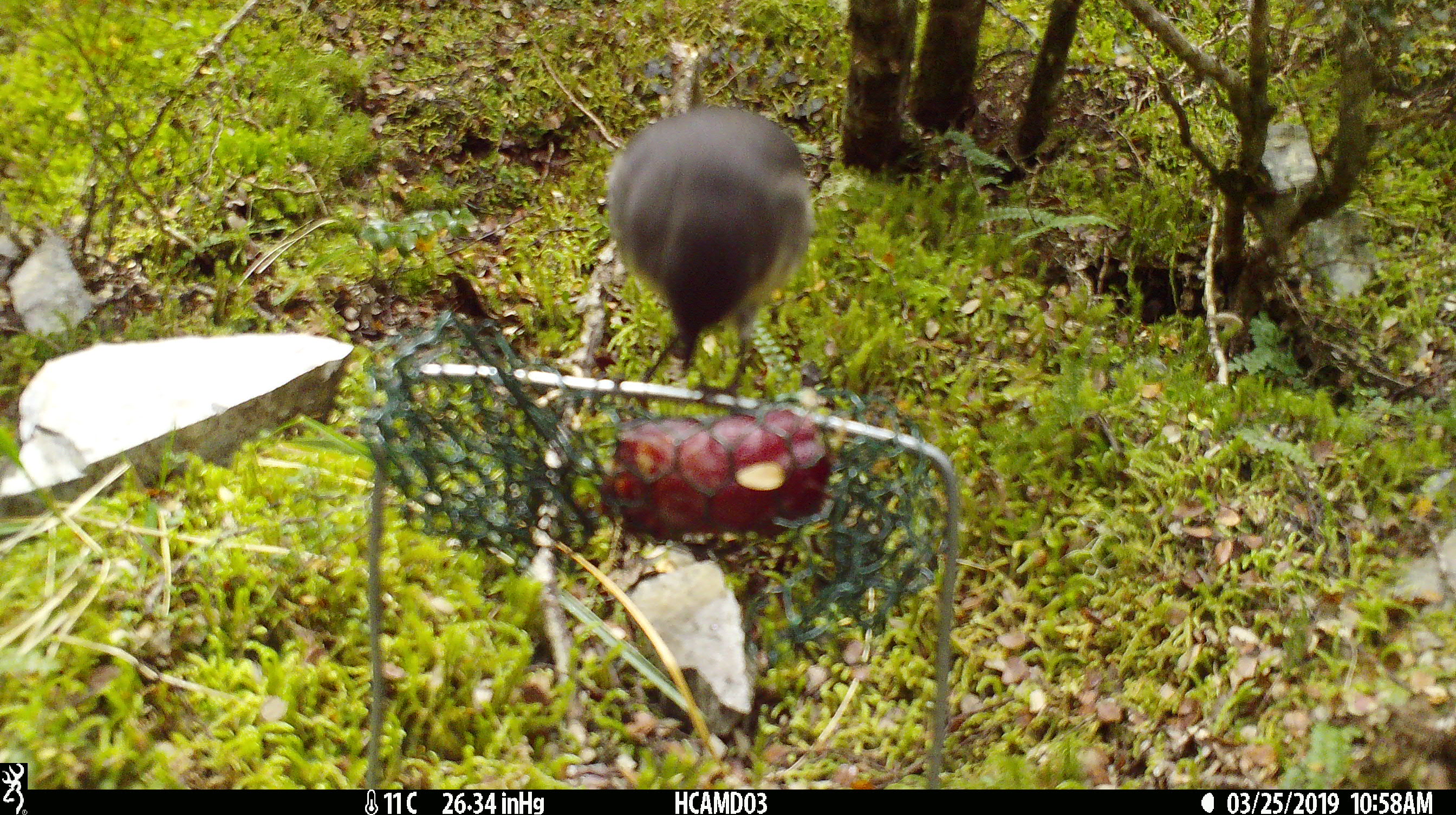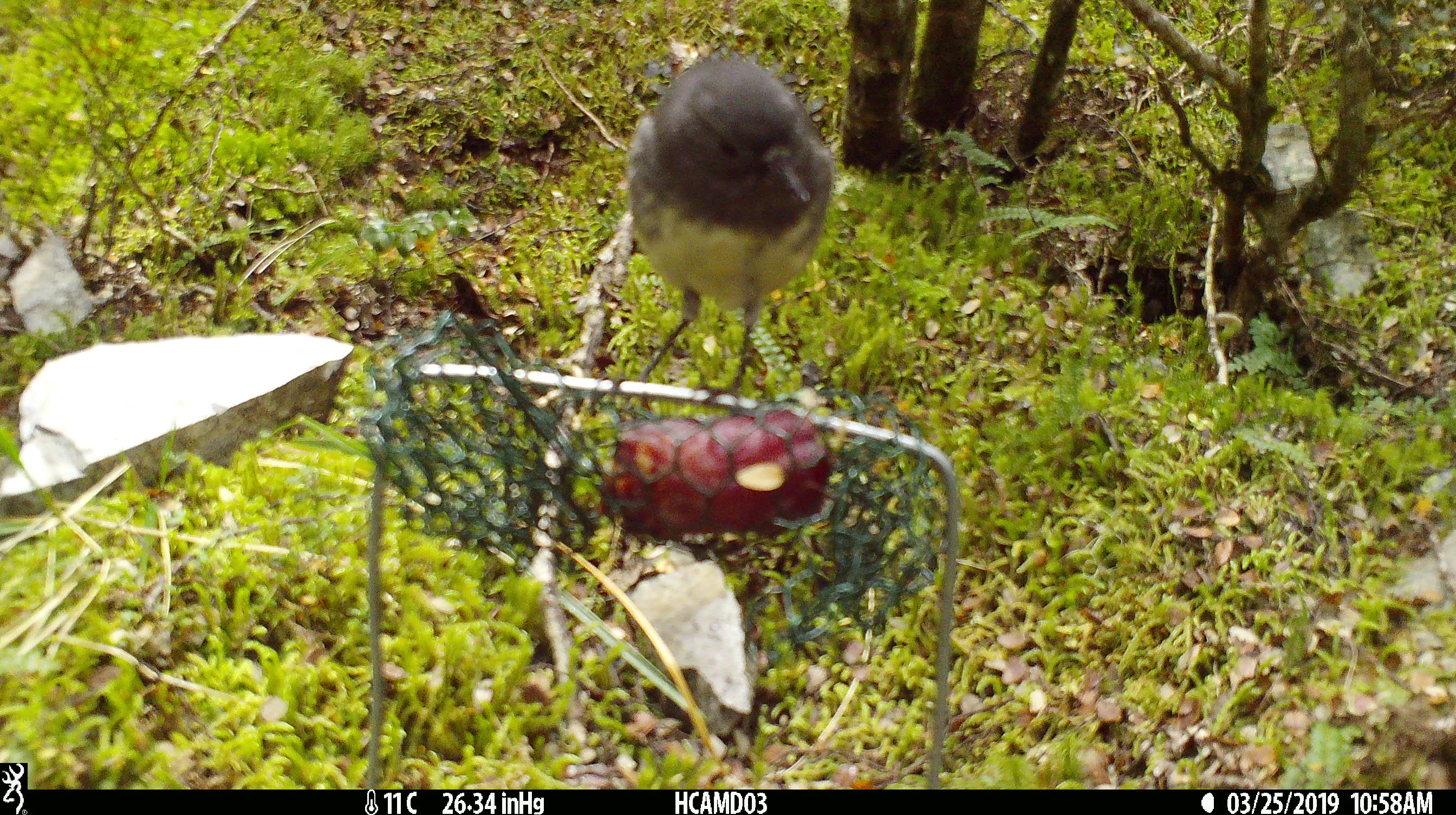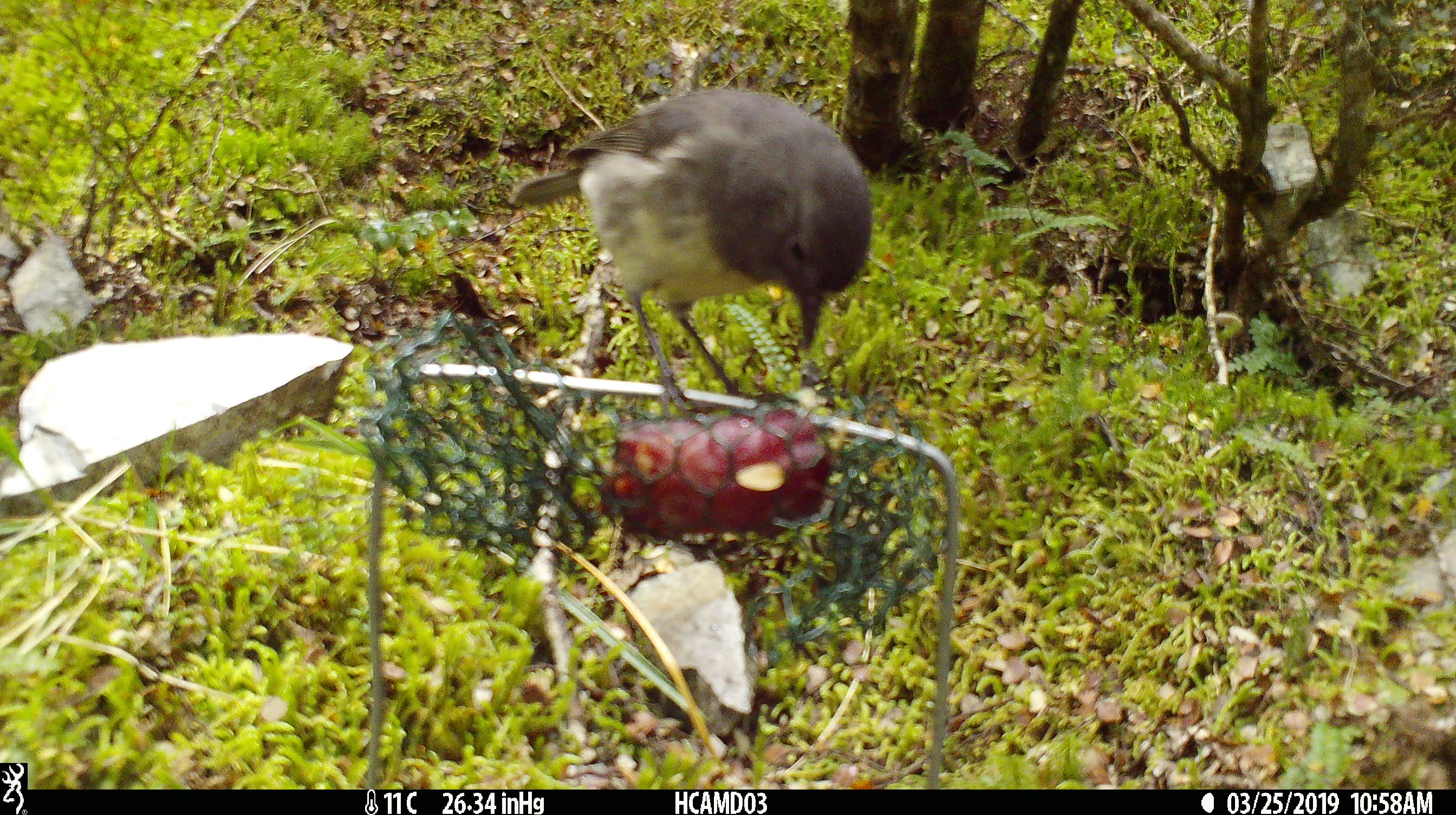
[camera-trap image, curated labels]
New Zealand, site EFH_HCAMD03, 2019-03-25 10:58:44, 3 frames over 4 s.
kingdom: Animalia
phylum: Chordata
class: Aves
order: Passeriformes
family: Petroicidae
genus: Petroica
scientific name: Petroica australis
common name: new zealand robin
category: robin